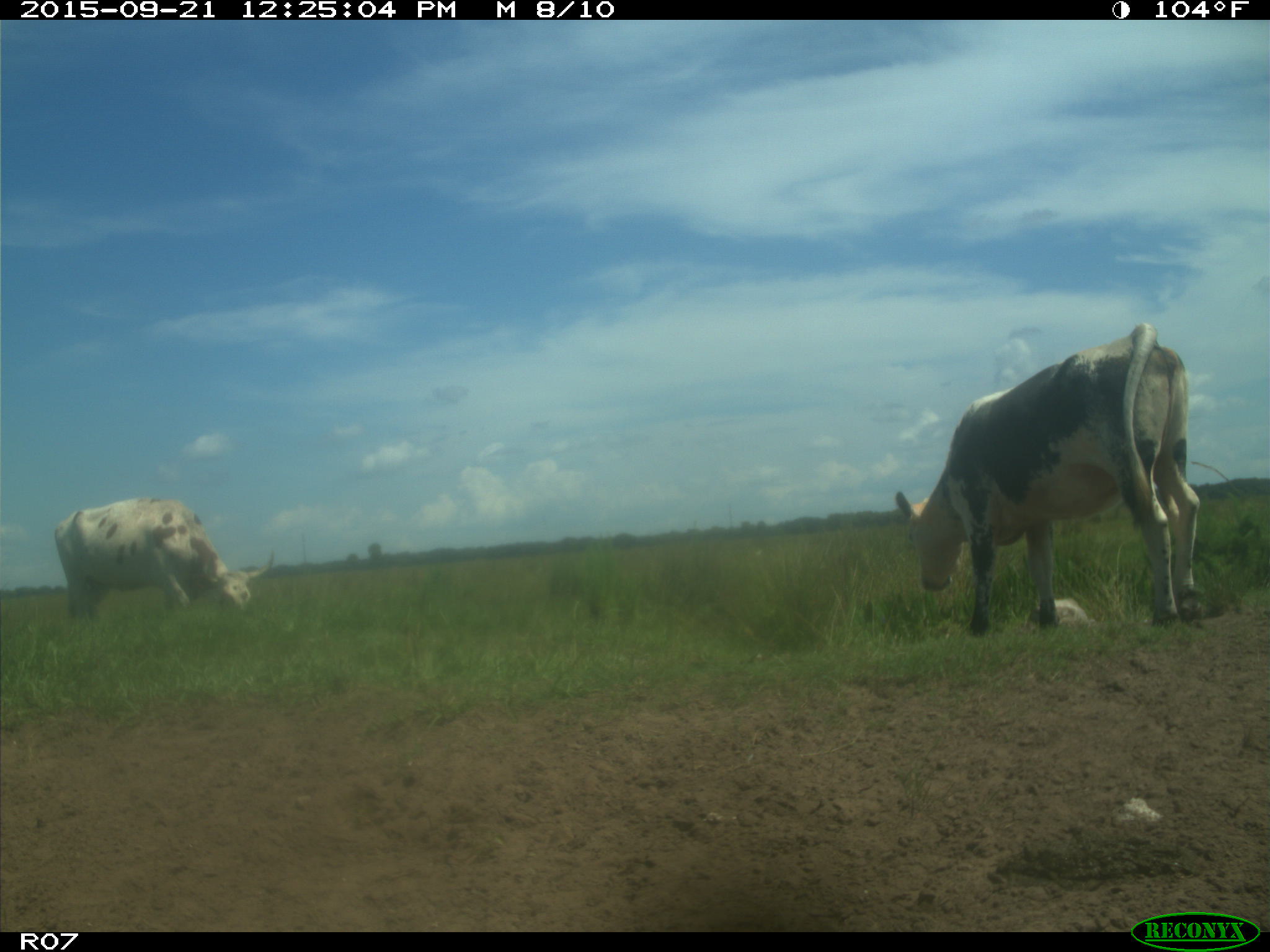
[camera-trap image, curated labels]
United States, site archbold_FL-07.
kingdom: Animalia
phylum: Chordata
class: Mammalia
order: Artiodactyla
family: Bovidae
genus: Bos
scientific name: Bos taurus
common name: domestic cow